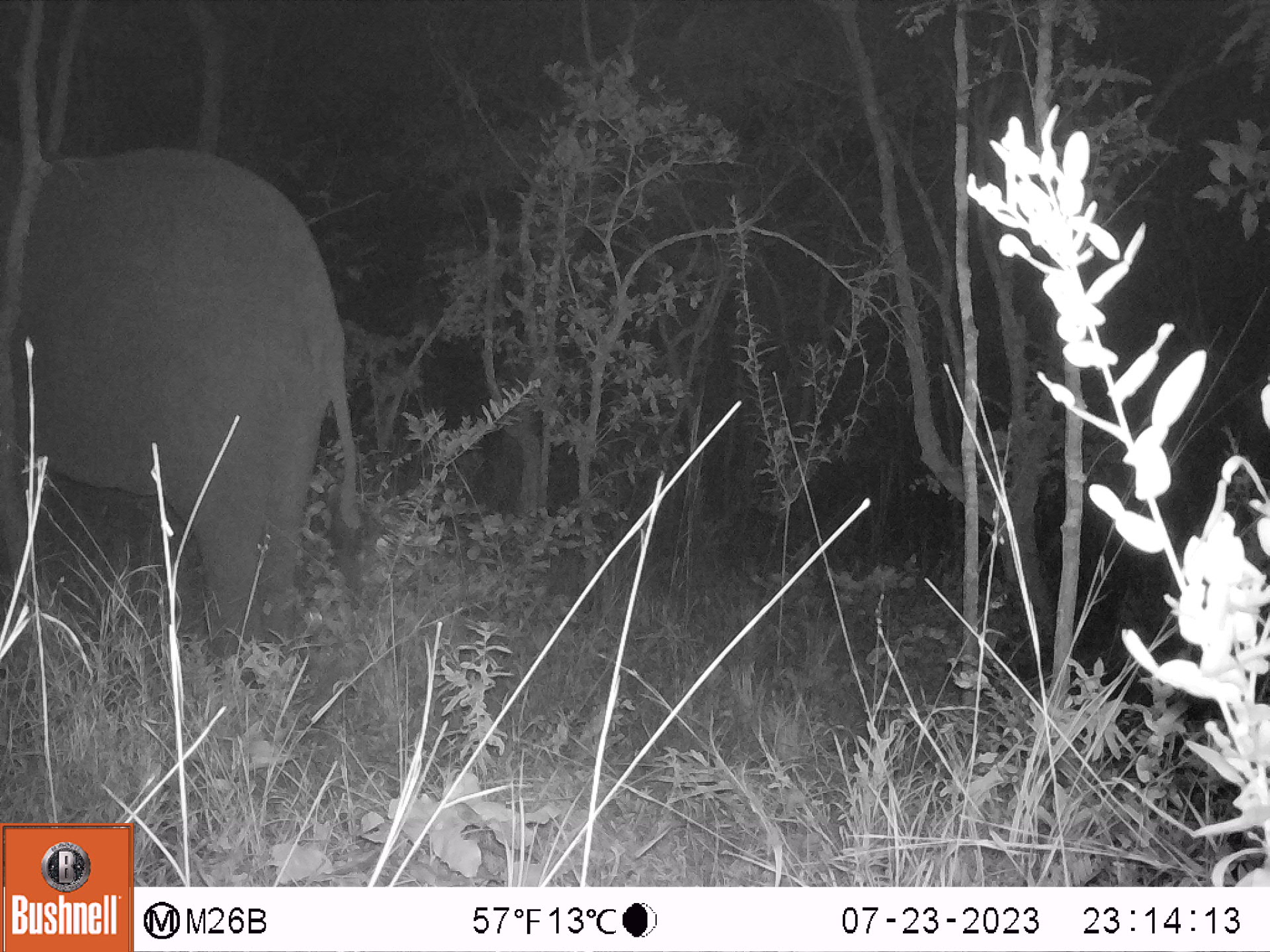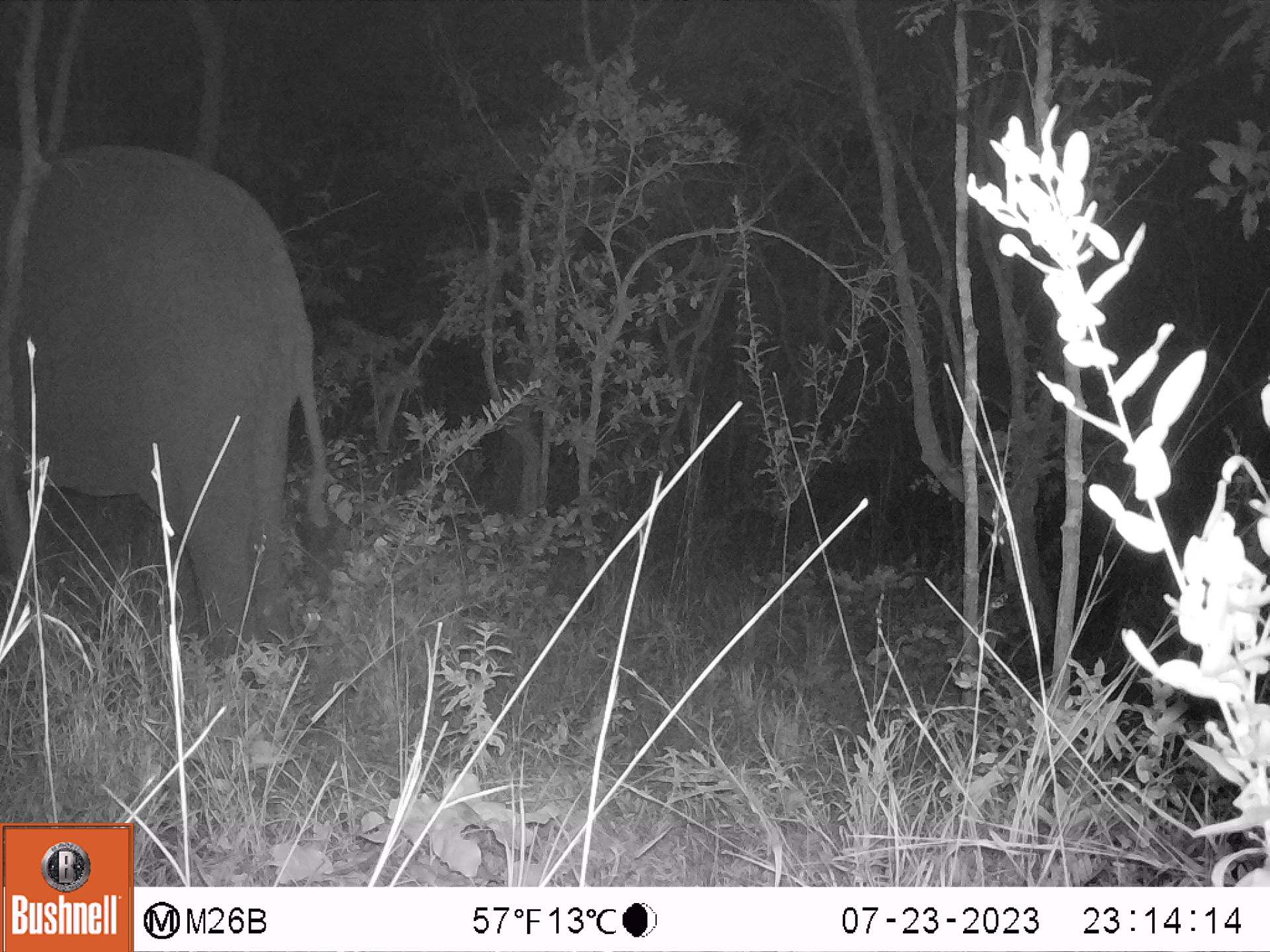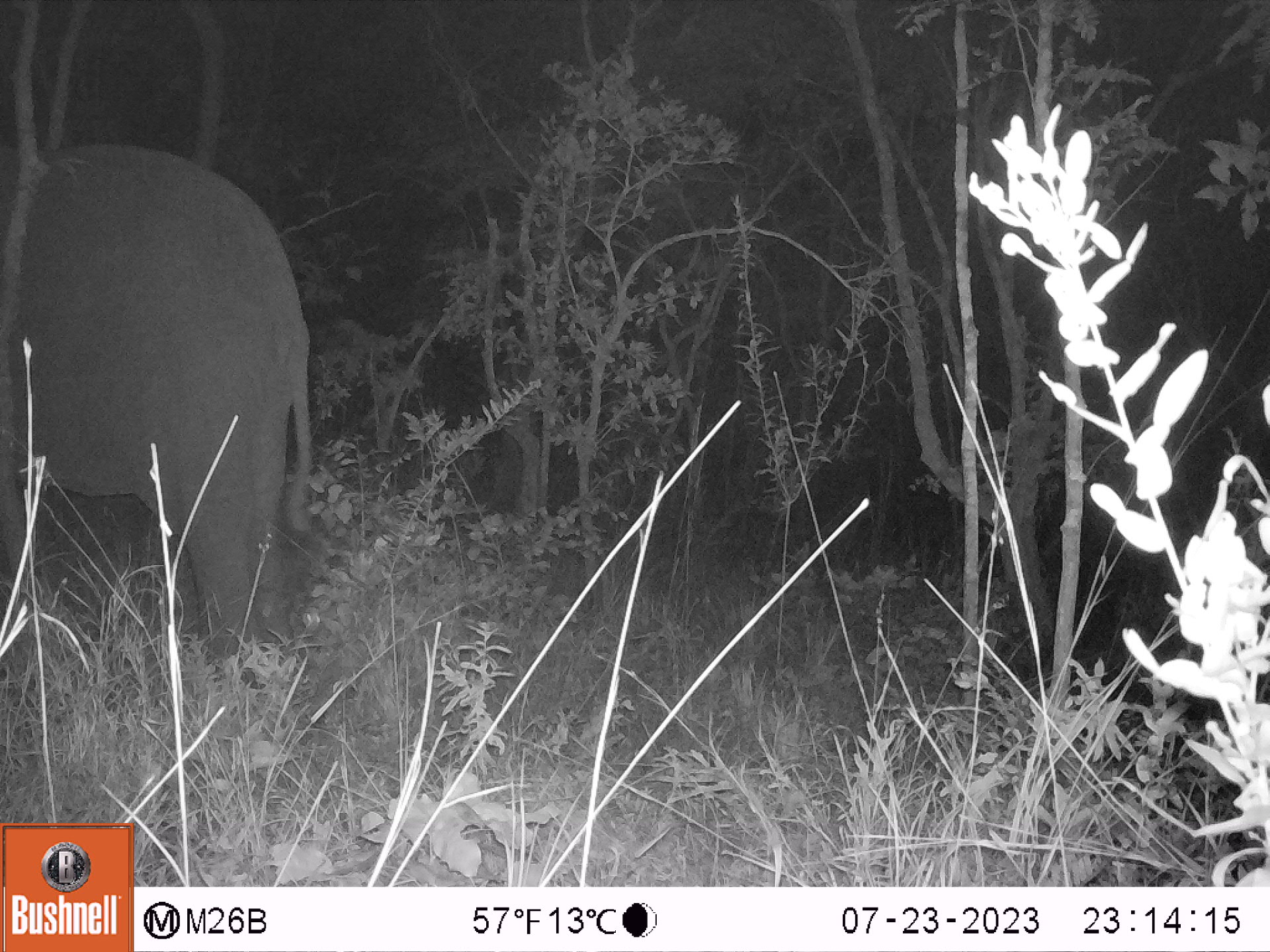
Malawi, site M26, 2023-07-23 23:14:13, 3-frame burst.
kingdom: Animalia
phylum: Chordata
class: Mammalia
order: Proboscidea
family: Elephantidae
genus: Loxodonta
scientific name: Loxodonta africana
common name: african savanna elephant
African savanna elephant (Loxodonta africana), count 1.